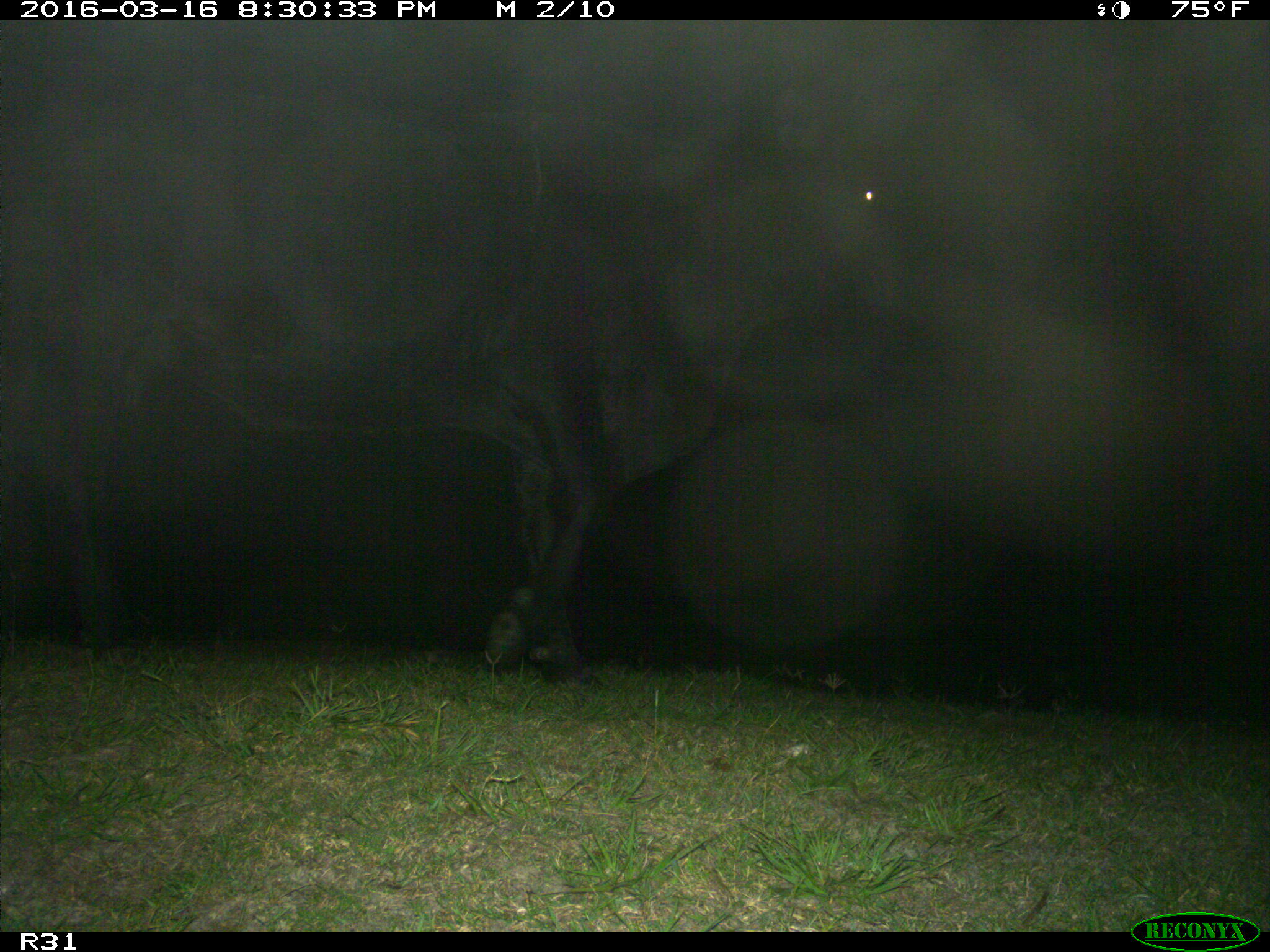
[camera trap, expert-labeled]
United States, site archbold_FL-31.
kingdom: Animalia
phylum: Chordata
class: Mammalia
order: Artiodactyla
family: Bovidae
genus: Bos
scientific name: Bos taurus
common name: domestic cow